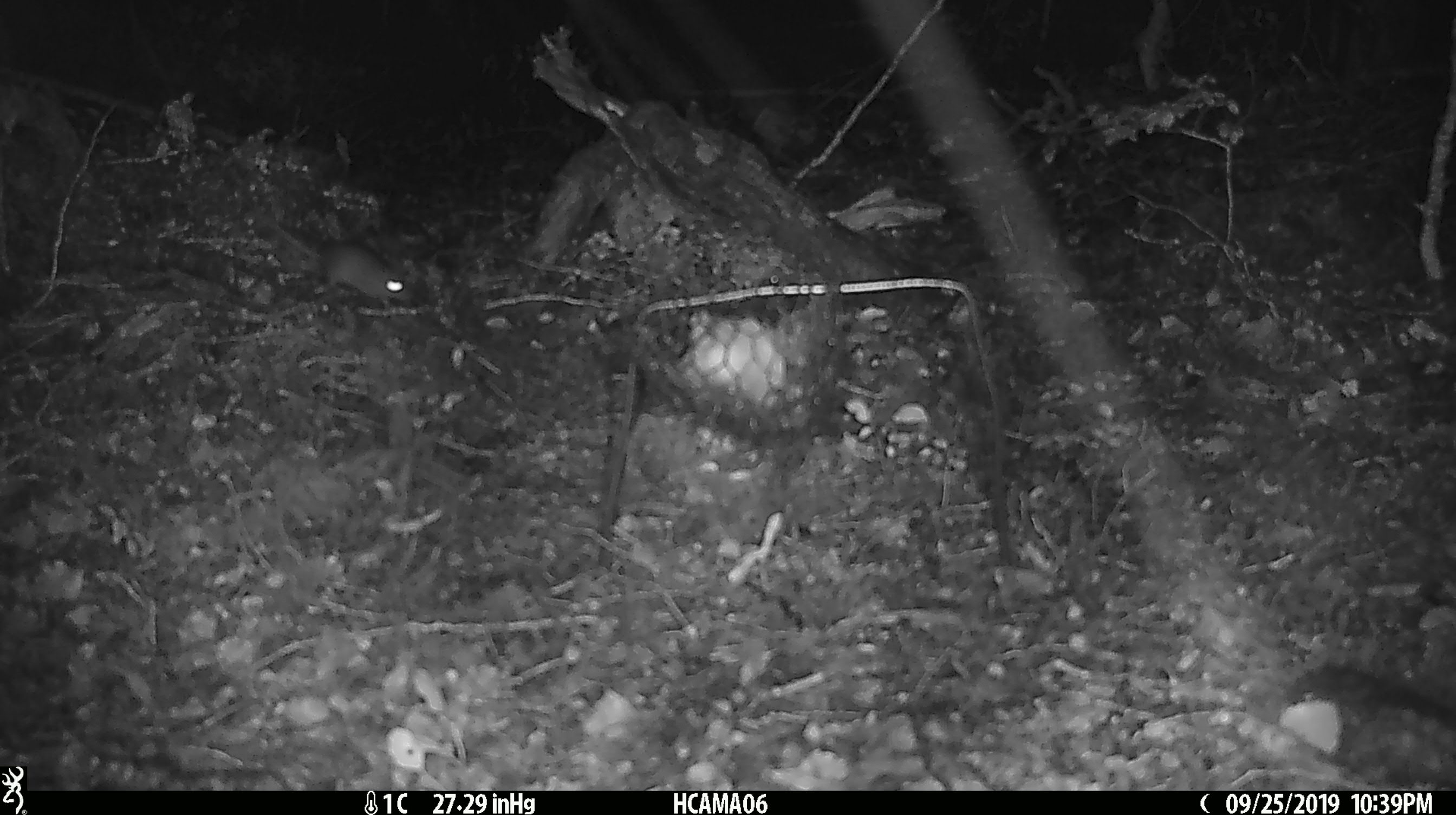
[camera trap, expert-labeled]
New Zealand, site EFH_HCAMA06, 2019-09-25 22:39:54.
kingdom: Animalia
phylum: Chordata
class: Mammalia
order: Rodentia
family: Muridae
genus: Mus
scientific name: Mus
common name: mouse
Mouse (Mus).